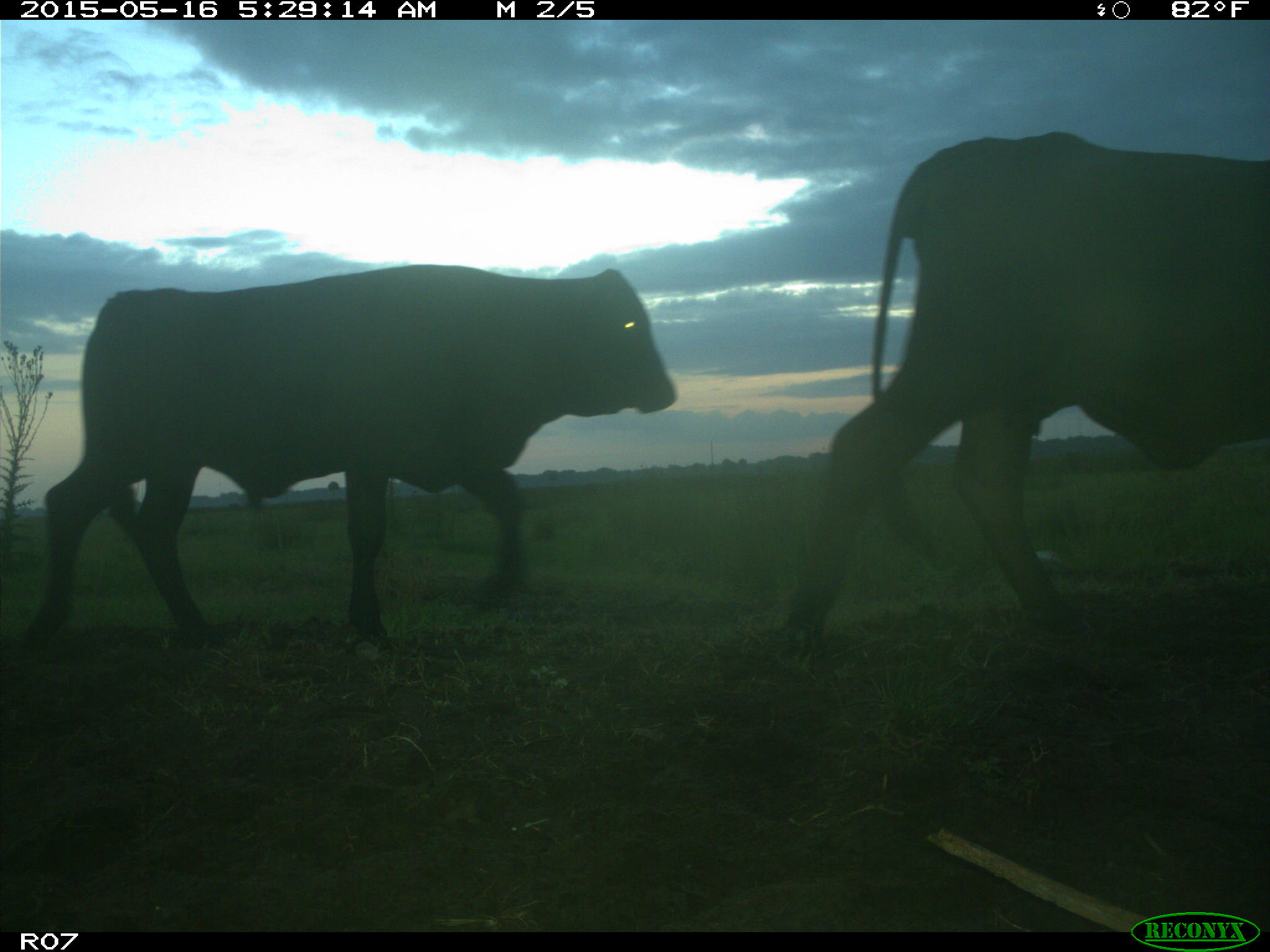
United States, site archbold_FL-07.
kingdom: Animalia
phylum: Chordata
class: Mammalia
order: Artiodactyla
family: Bovidae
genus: Bos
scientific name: Bos taurus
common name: domestic cow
Bos taurus (domestic cow).